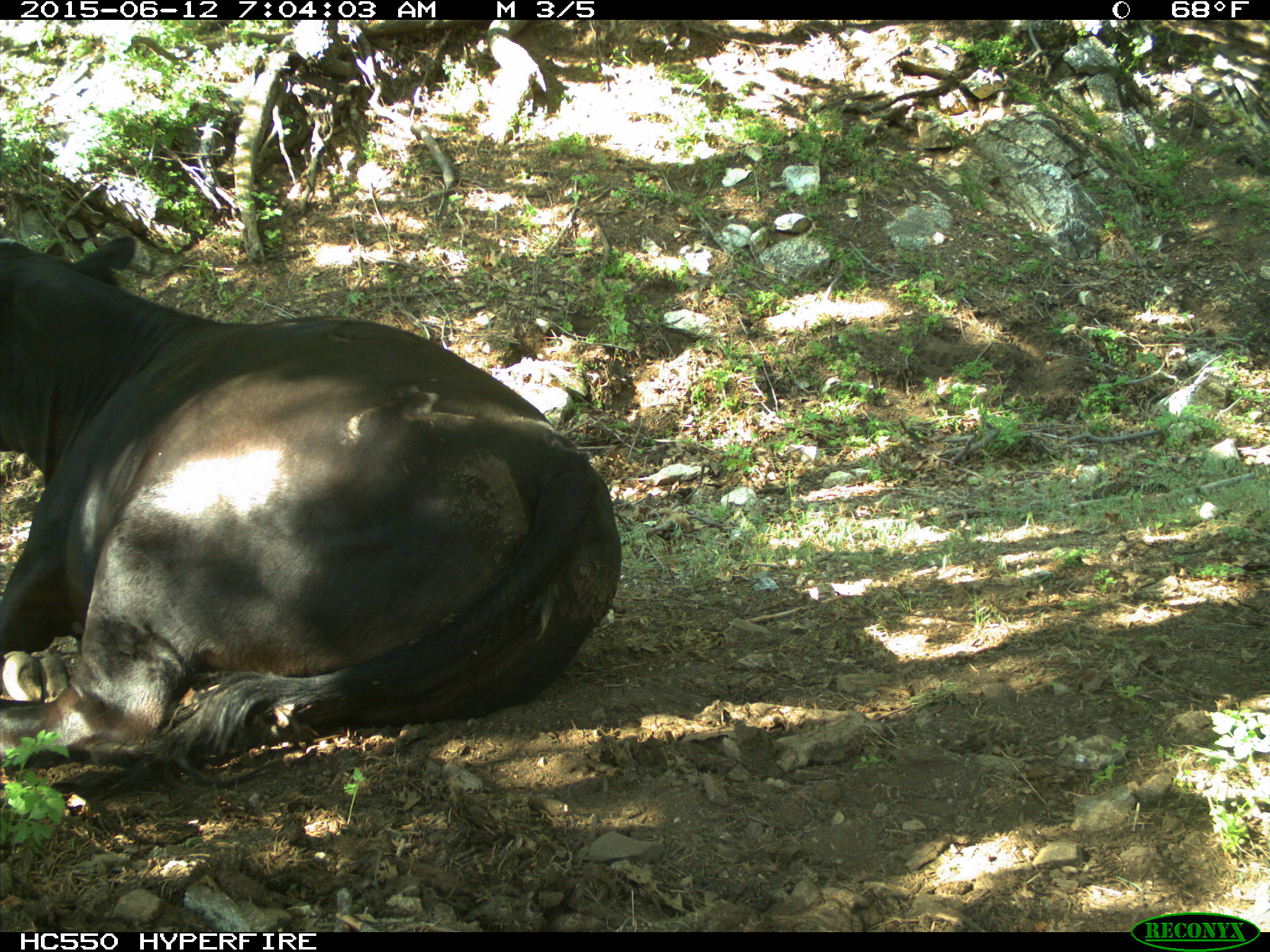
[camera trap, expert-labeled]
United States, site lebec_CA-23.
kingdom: Animalia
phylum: Chordata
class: Mammalia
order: Artiodactyla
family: Bovidae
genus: Bos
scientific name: Bos taurus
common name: domestic cow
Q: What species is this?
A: Bos taurus (domestic cow).